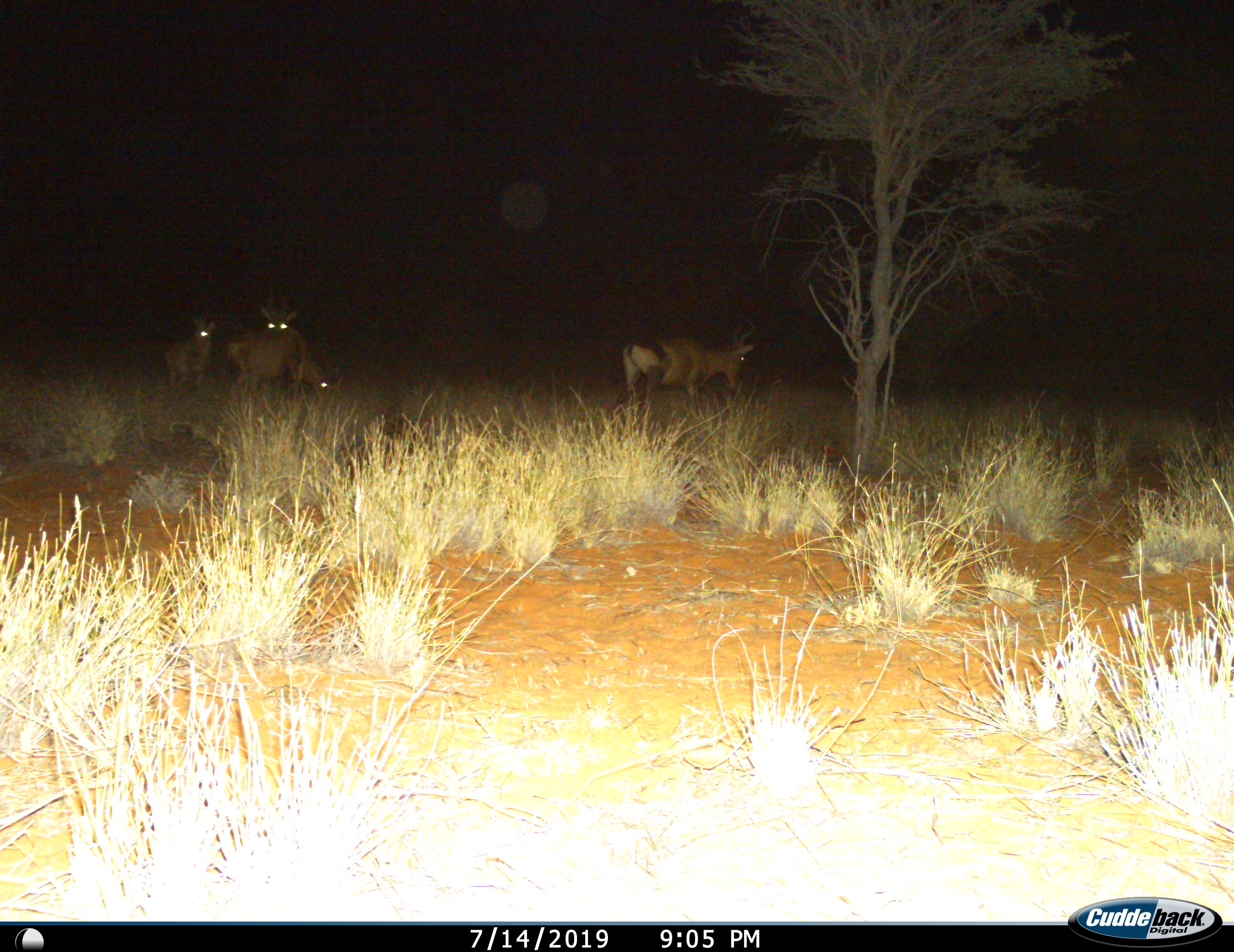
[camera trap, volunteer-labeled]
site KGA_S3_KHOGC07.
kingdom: Animalia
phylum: Chordata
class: Mammalia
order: Artiodactyla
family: Bovidae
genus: Alcelaphus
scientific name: Alcelaphus buselaphus caama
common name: red hartebeest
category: hartebeestred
Hartebeestred (red hartebeest) (Alcelaphus buselaphus caama), count 4. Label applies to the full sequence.